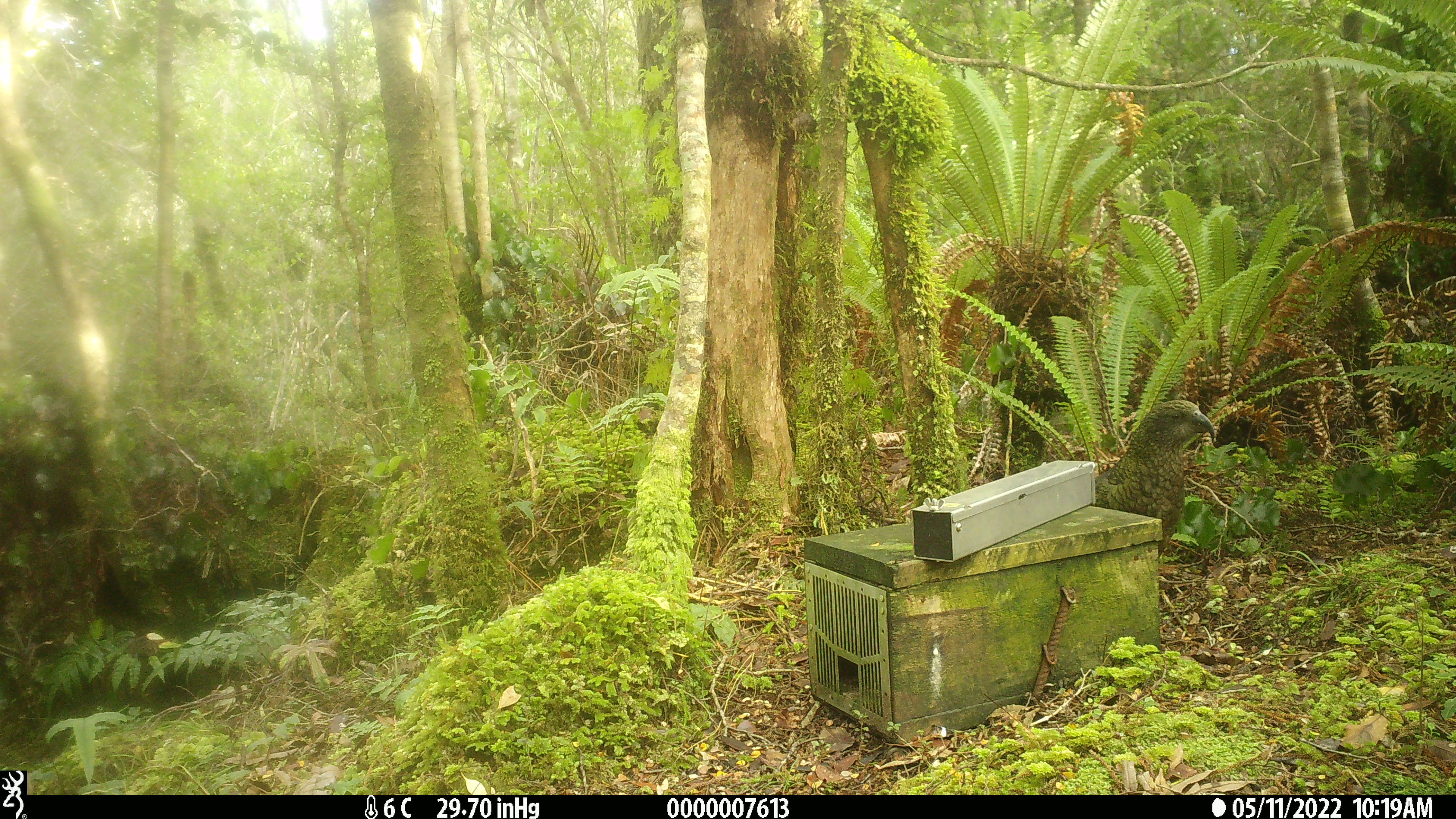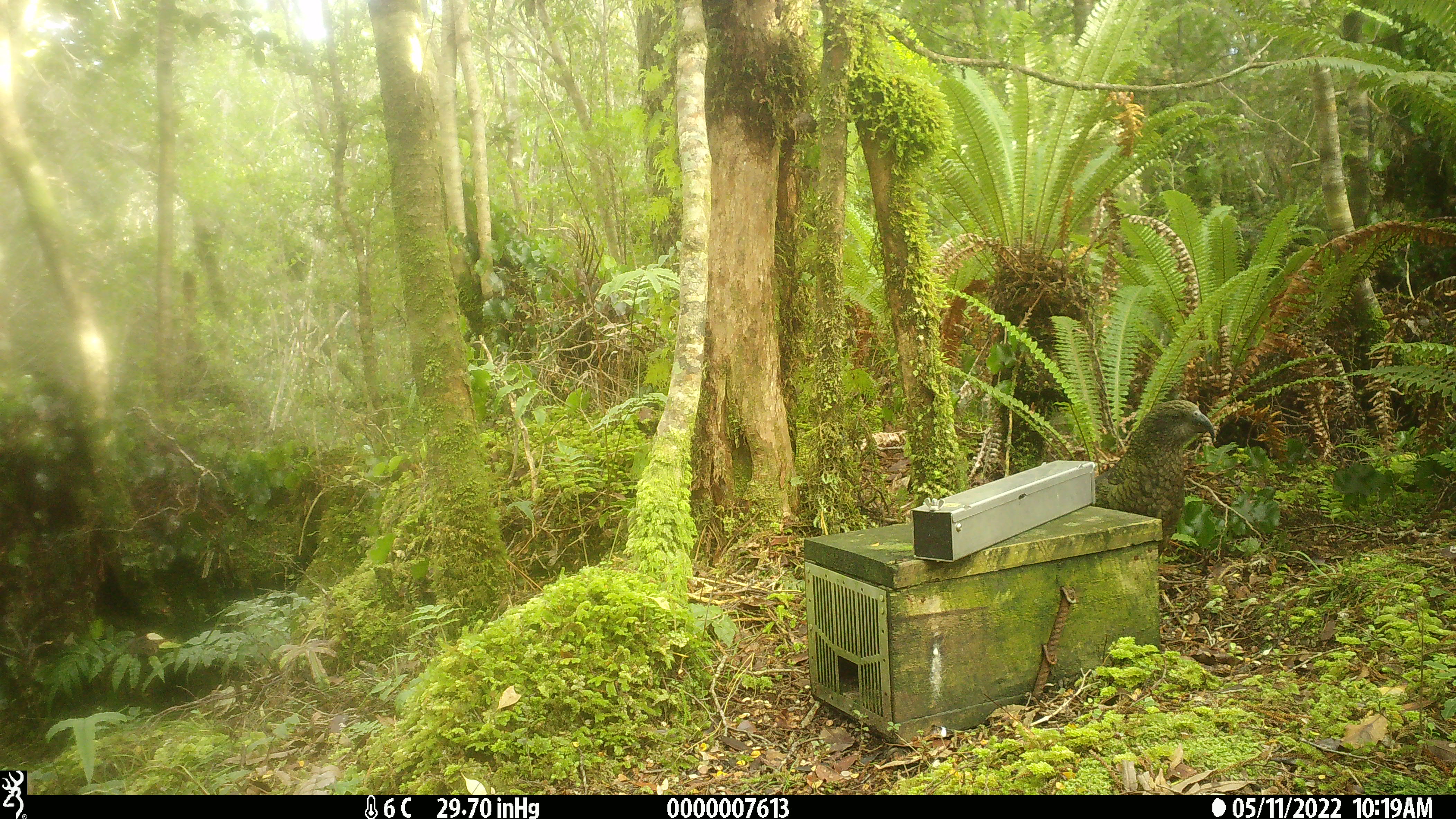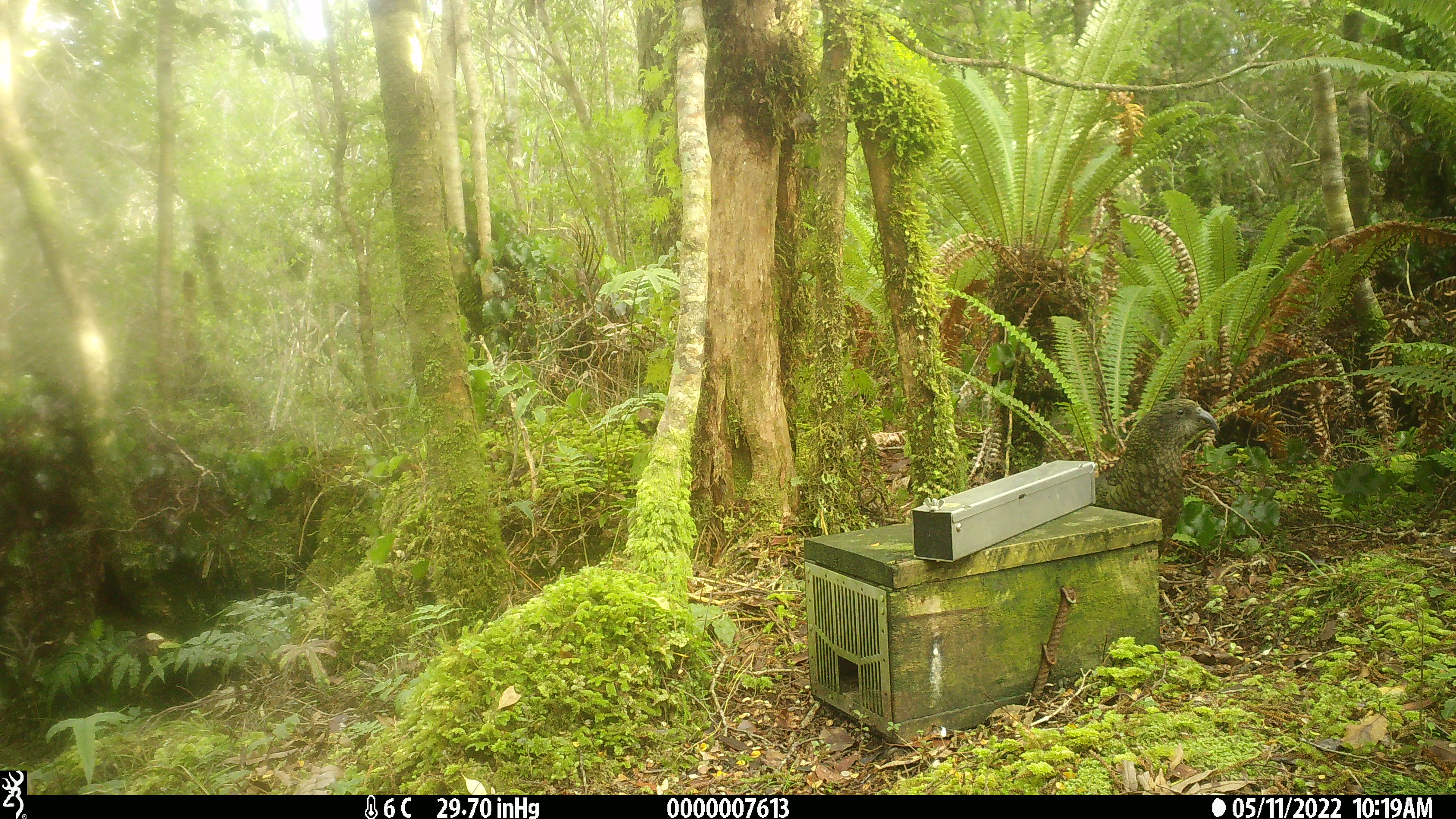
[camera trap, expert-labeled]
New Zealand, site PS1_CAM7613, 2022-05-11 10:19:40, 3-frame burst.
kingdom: Animalia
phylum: Chordata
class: Aves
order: Psittaciformes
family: Strigopidae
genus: Nestor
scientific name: Nestor notabilis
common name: kea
Kea (Nestor notabilis).